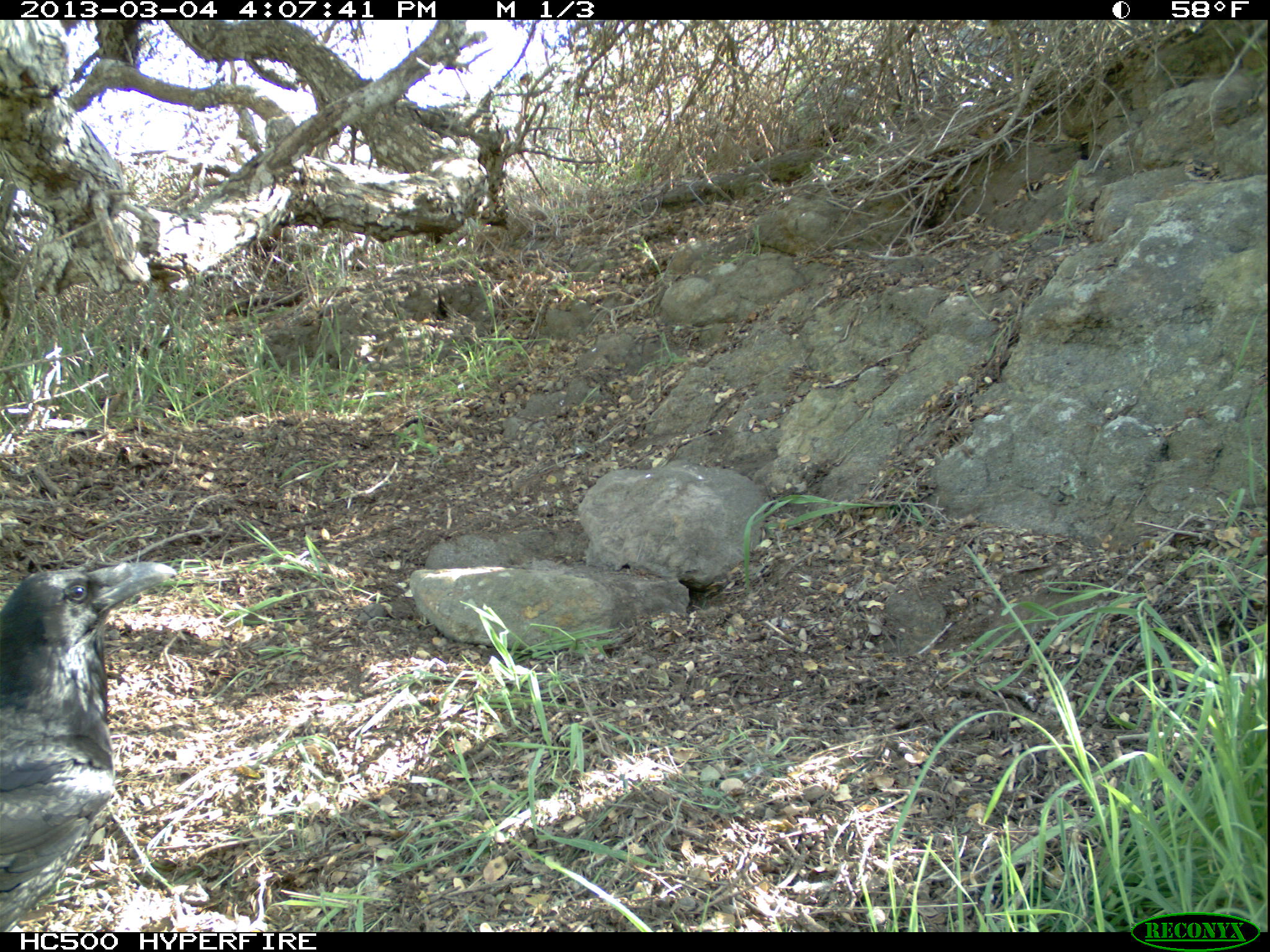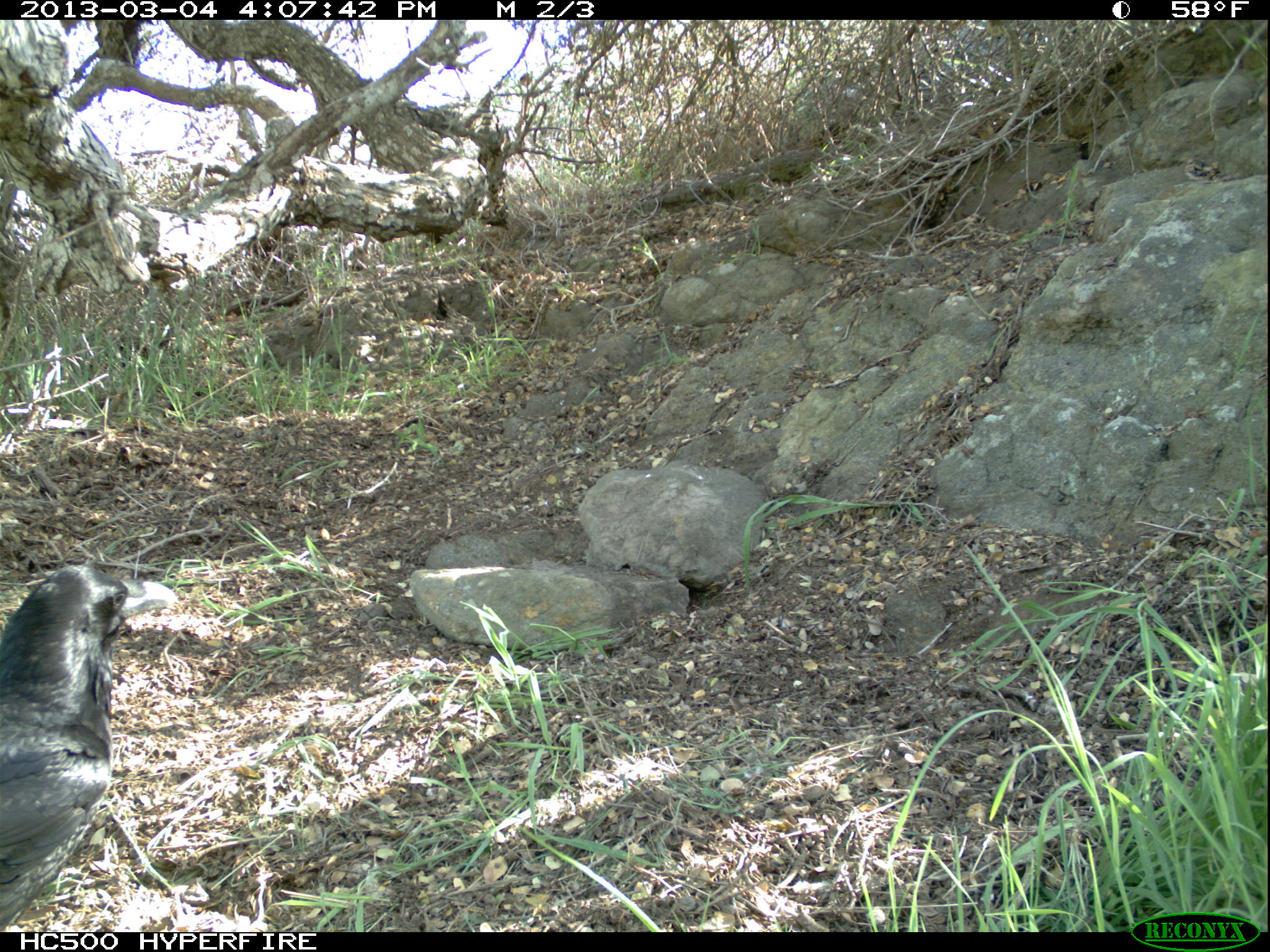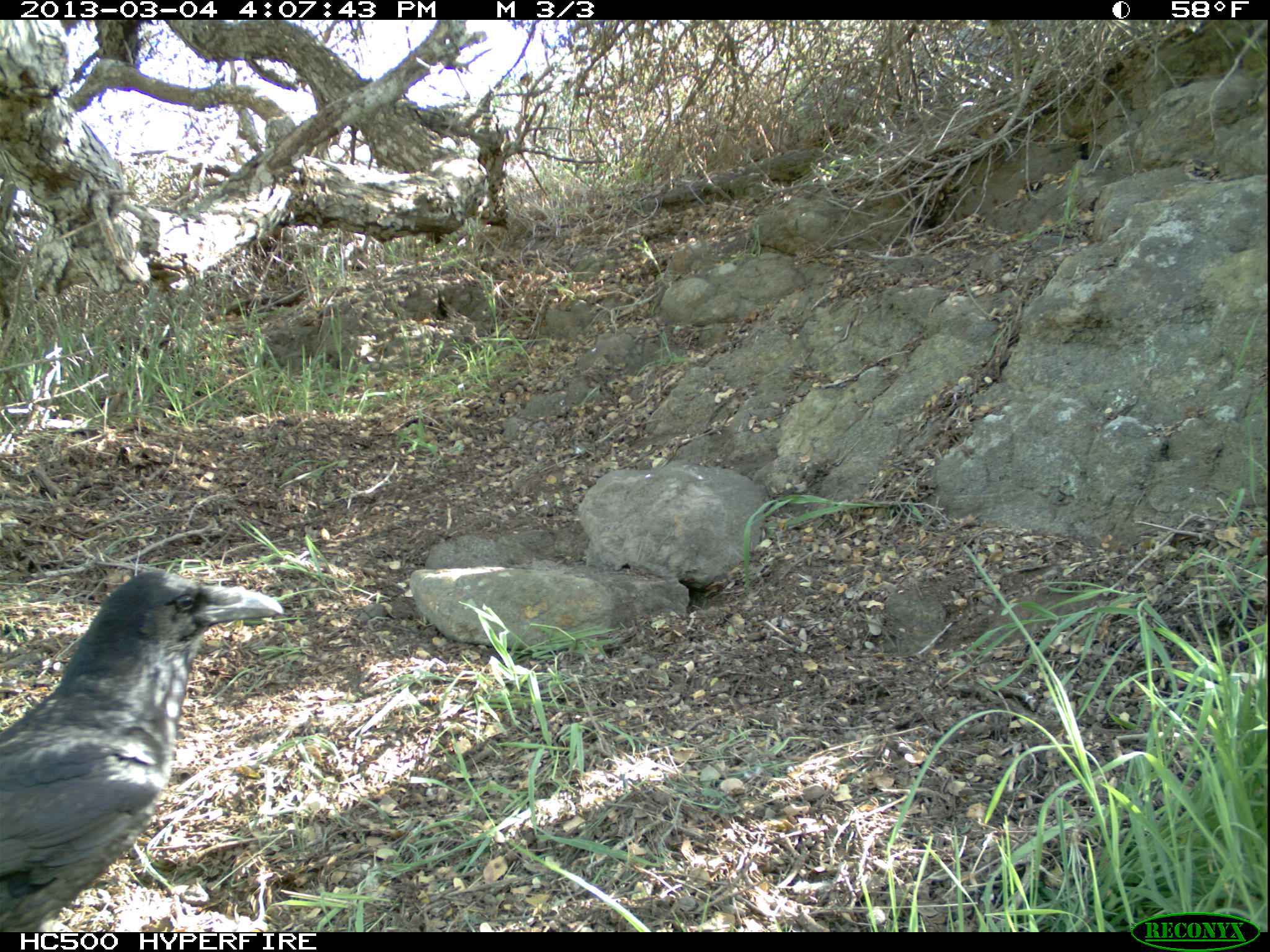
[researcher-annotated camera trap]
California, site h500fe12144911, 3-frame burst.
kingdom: Animalia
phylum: Chordata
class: Aves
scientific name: Aves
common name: bird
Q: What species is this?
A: Bird (Aves).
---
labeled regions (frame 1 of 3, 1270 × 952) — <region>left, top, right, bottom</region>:
bird: <region>0, 560, 177, 932</region>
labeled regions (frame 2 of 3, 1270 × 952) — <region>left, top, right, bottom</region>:
bird: <region>0, 565, 179, 932</region>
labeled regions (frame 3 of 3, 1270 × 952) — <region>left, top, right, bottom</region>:
bird: <region>0, 567, 282, 932</region>